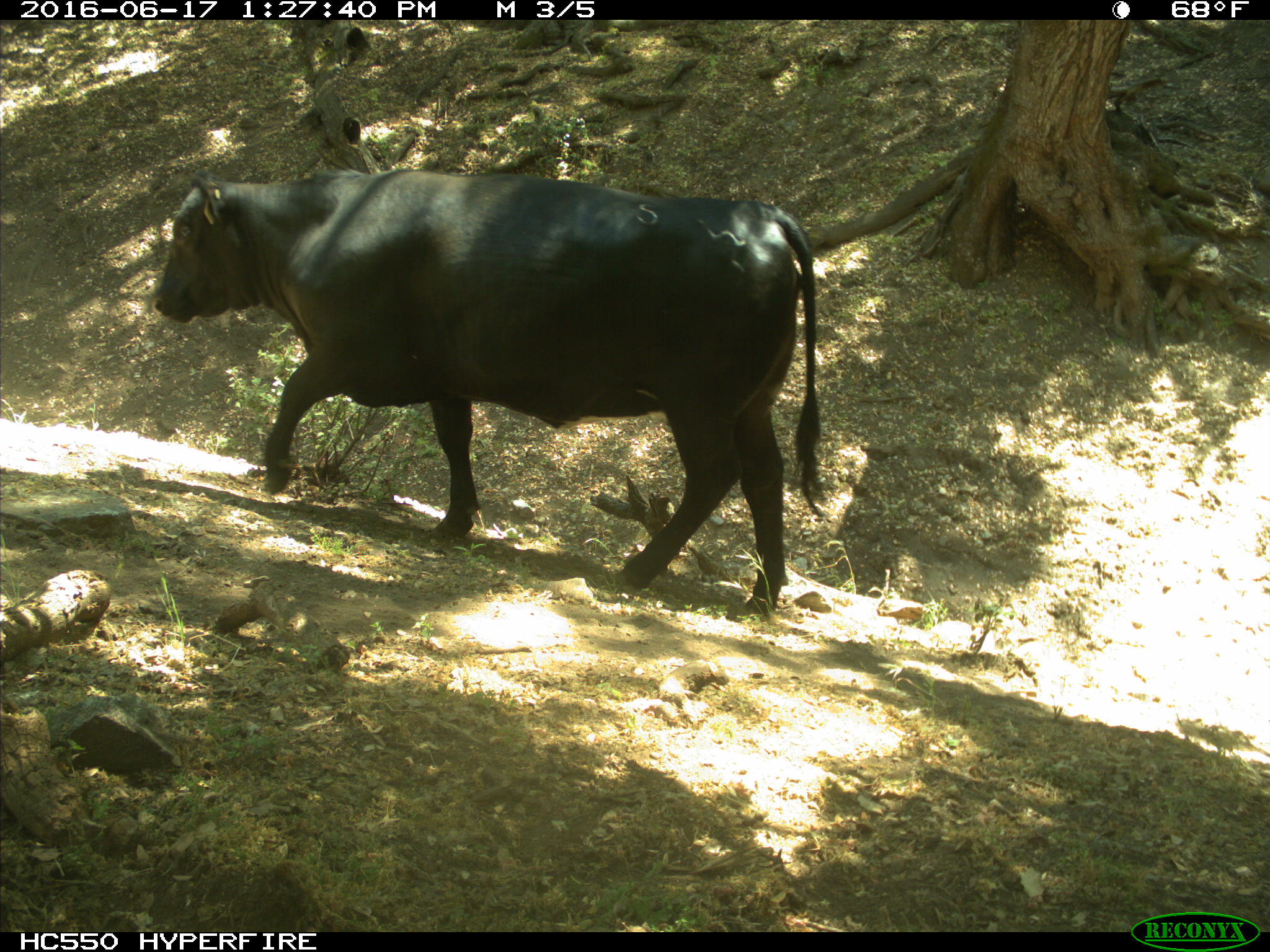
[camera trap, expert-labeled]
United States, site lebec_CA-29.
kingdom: Animalia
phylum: Chordata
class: Mammalia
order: Artiodactyla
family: Bovidae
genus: Bos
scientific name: Bos taurus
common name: domestic cow